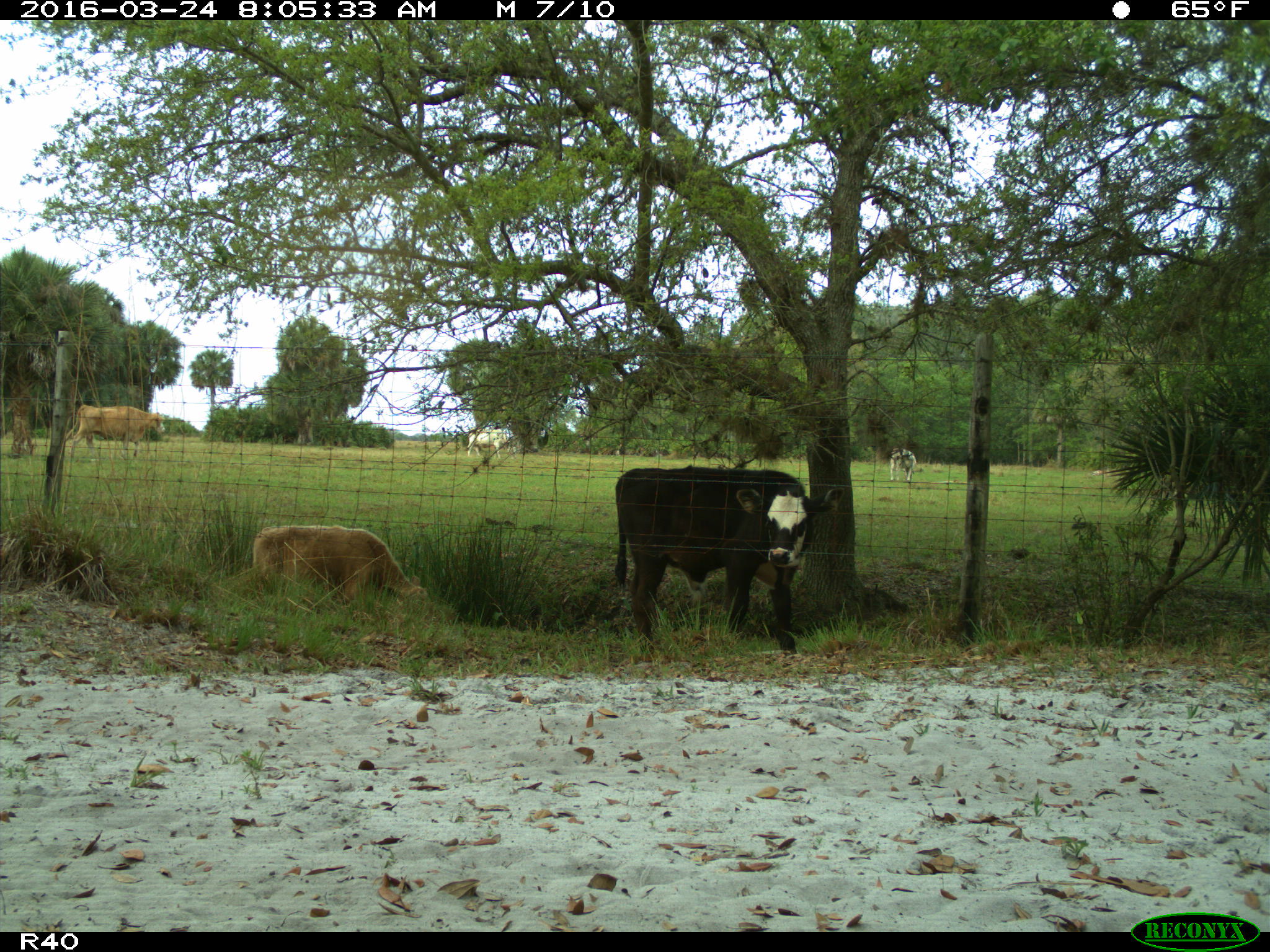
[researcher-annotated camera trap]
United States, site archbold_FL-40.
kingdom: Animalia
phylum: Chordata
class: Mammalia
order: Artiodactyla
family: Bovidae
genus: Bos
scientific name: Bos taurus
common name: domestic cow